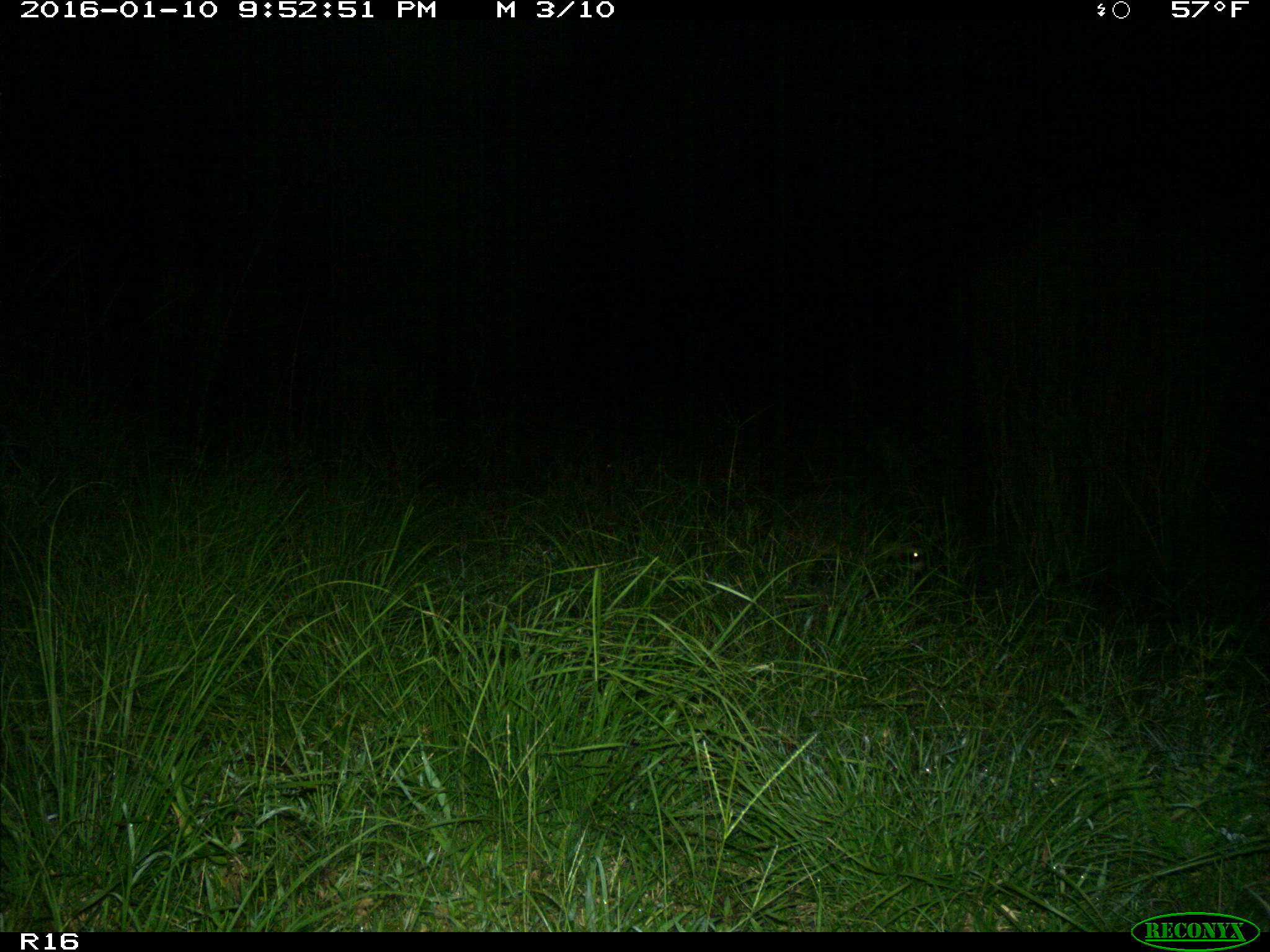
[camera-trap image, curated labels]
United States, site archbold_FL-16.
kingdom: Animalia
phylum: Chordata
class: Mammalia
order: Carnivora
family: Procyonidae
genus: Procyon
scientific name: Procyon lotor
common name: common raccoon